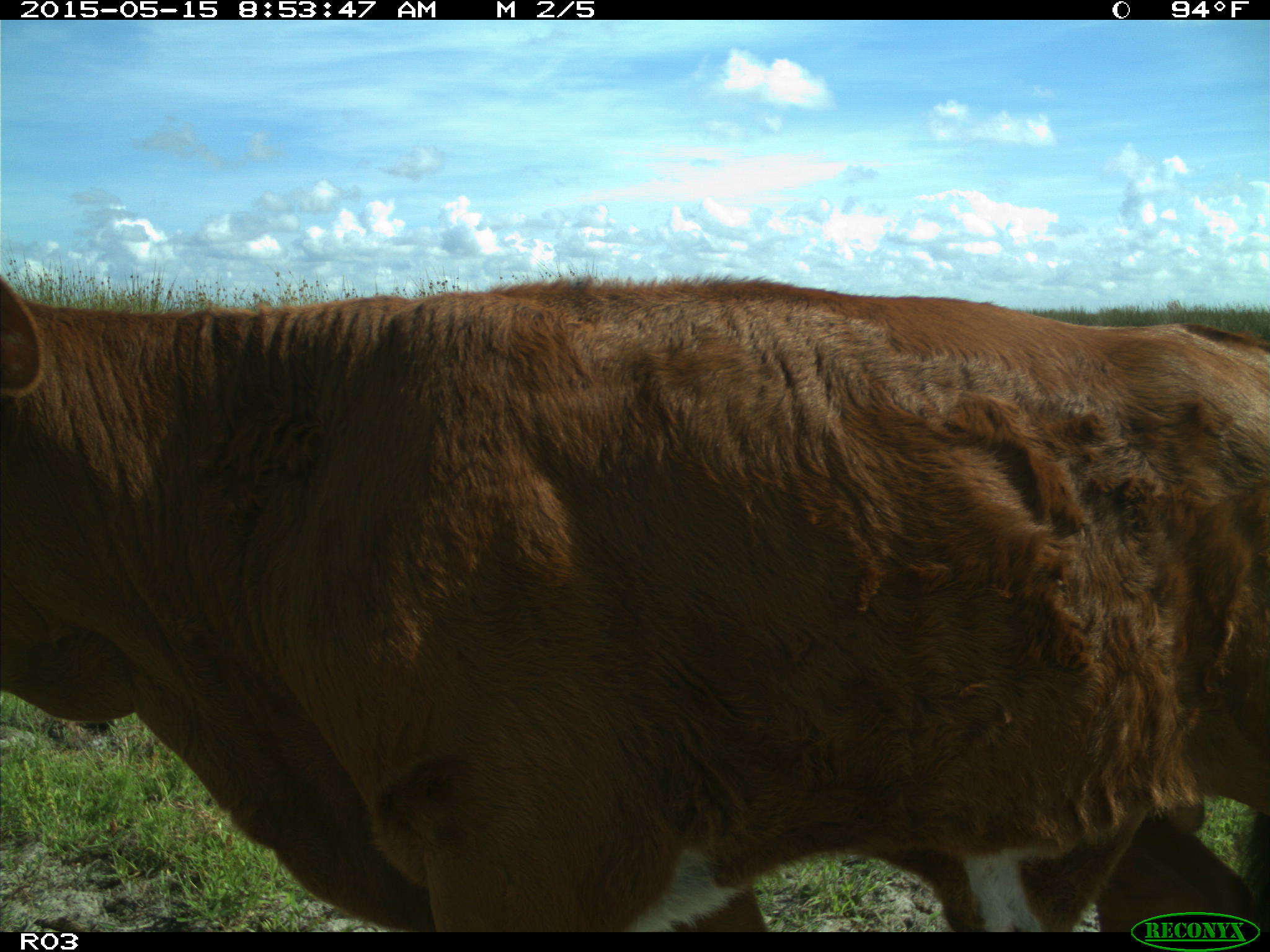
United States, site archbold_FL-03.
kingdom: Animalia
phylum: Chordata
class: Mammalia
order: Artiodactyla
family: Bovidae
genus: Bos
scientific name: Bos taurus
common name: domestic cow